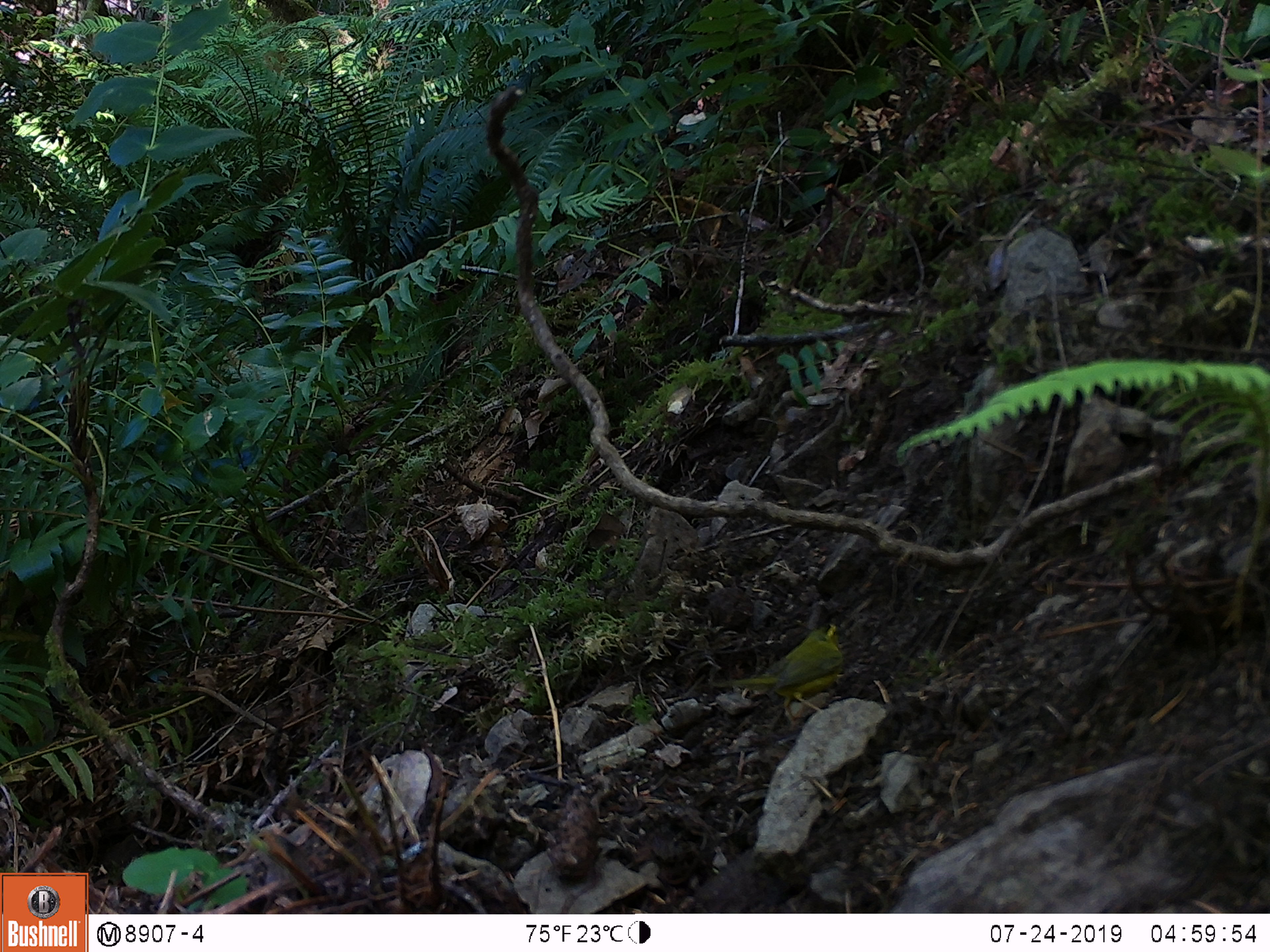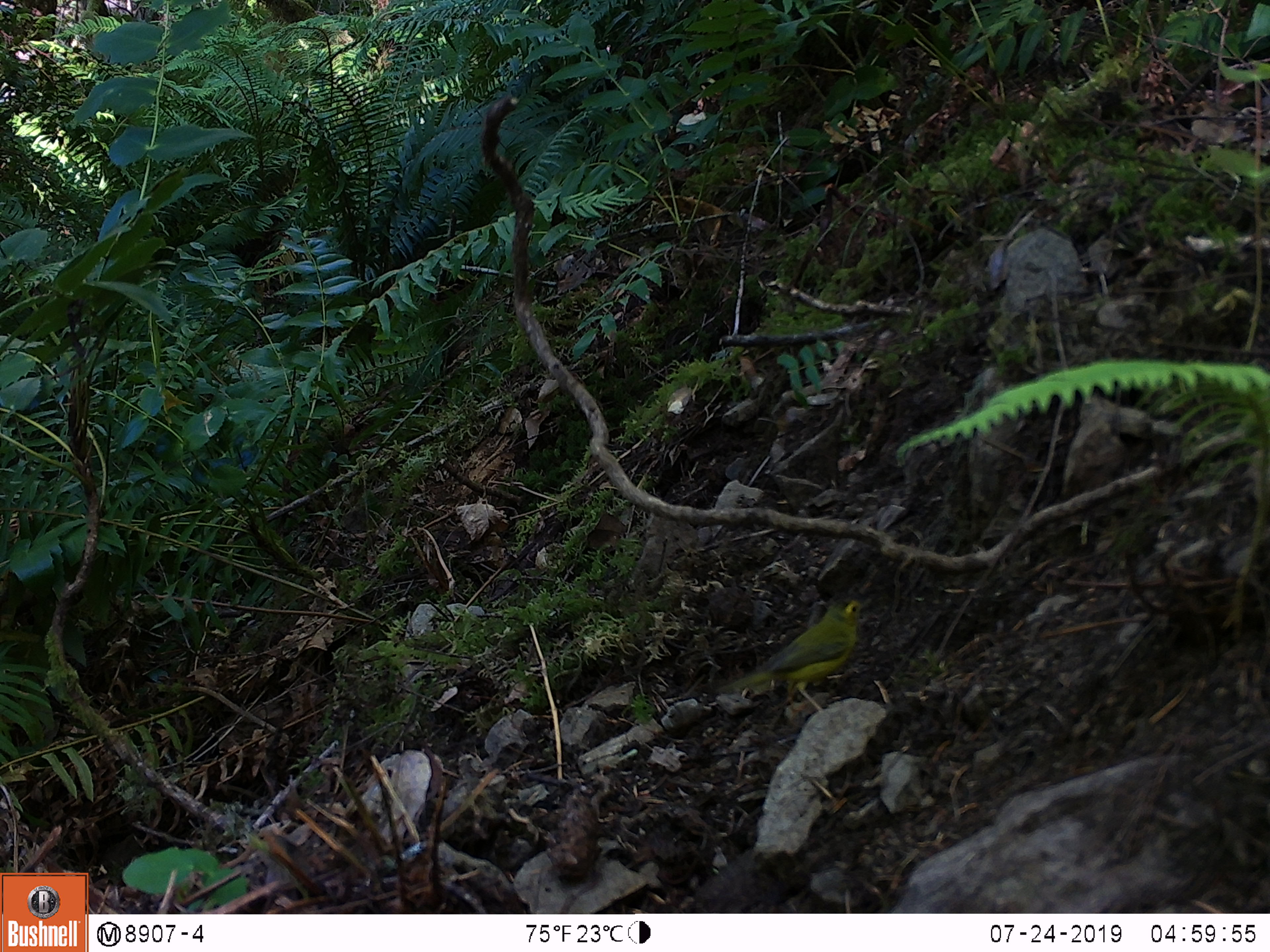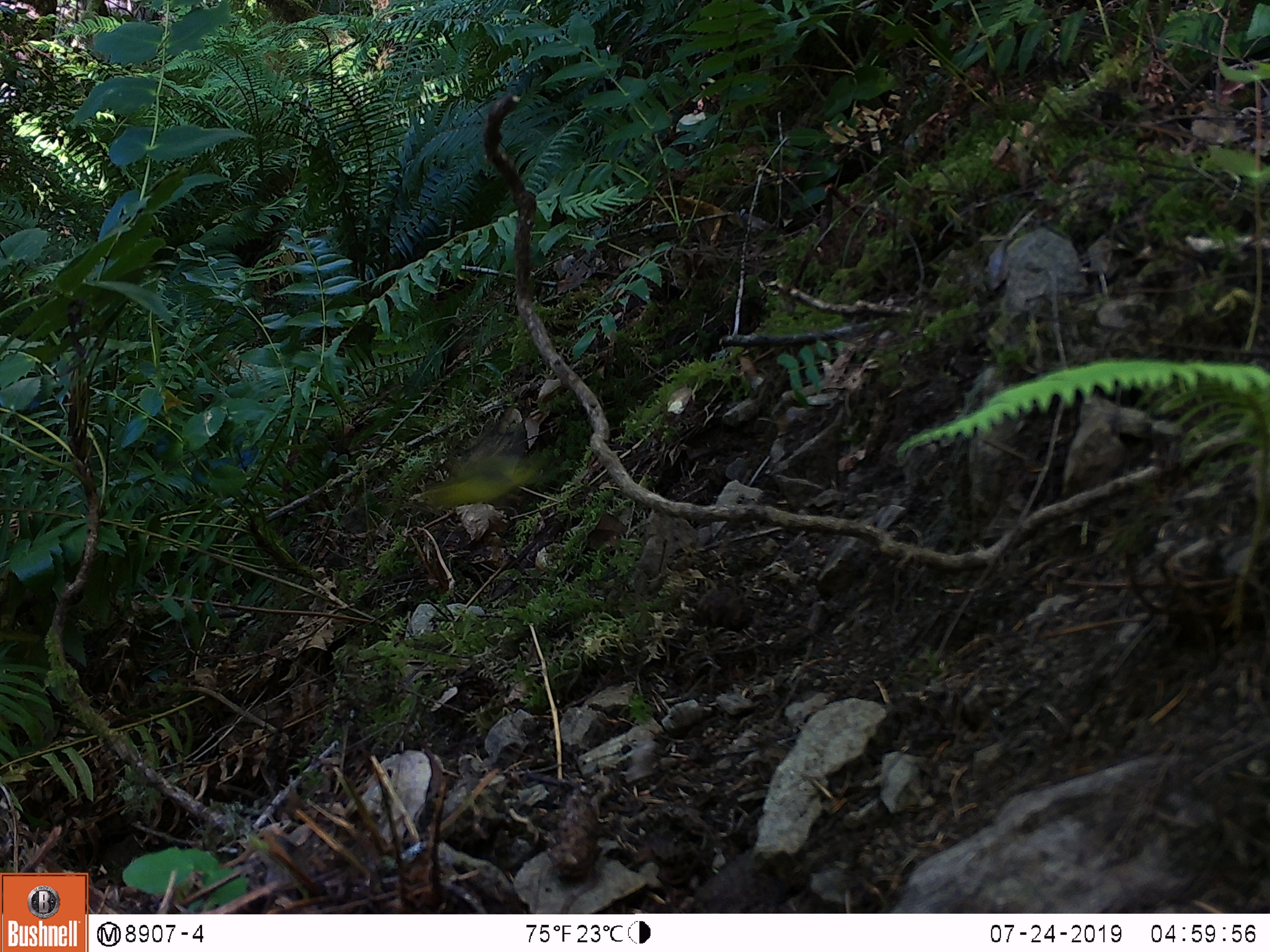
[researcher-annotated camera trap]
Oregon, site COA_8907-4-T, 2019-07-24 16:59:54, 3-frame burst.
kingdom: Animalia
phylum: Chordata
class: Aves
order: Passeriformes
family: Parulidae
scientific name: Parulidae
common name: new world warblers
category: parulidae family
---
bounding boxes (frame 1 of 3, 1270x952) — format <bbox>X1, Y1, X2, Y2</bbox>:
parulidae family: <bbox>697, 622, 863, 739</bbox>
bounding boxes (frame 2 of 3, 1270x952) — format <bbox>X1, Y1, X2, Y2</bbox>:
parulidae family: <bbox>715, 575, 871, 750</bbox>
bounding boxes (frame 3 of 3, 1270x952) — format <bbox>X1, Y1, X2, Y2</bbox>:
parulidae family: <bbox>383, 438, 563, 546</bbox>